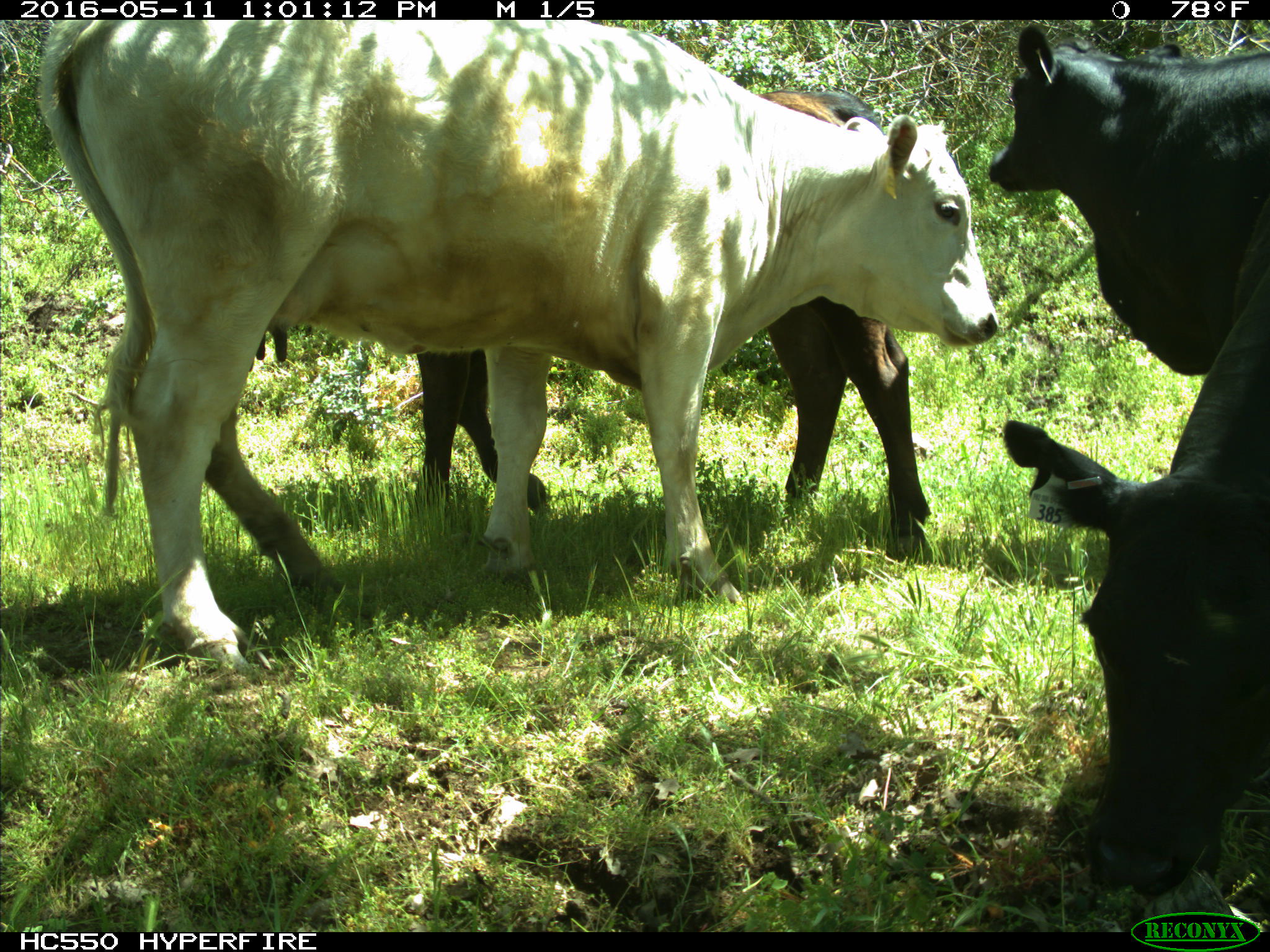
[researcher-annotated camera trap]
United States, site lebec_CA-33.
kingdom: Animalia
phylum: Chordata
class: Mammalia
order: Artiodactyla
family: Bovidae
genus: Bos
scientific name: Bos taurus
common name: domestic cow